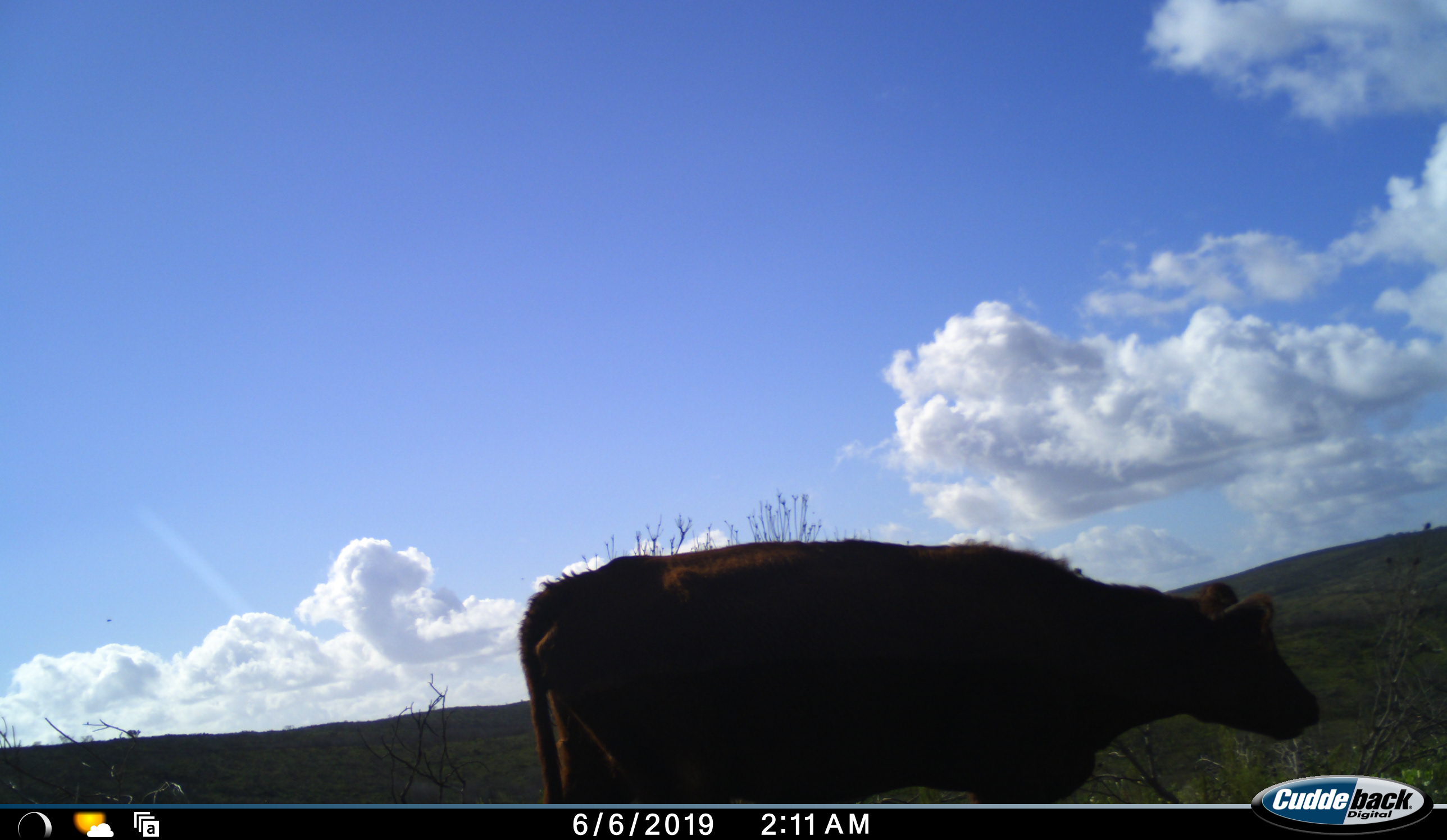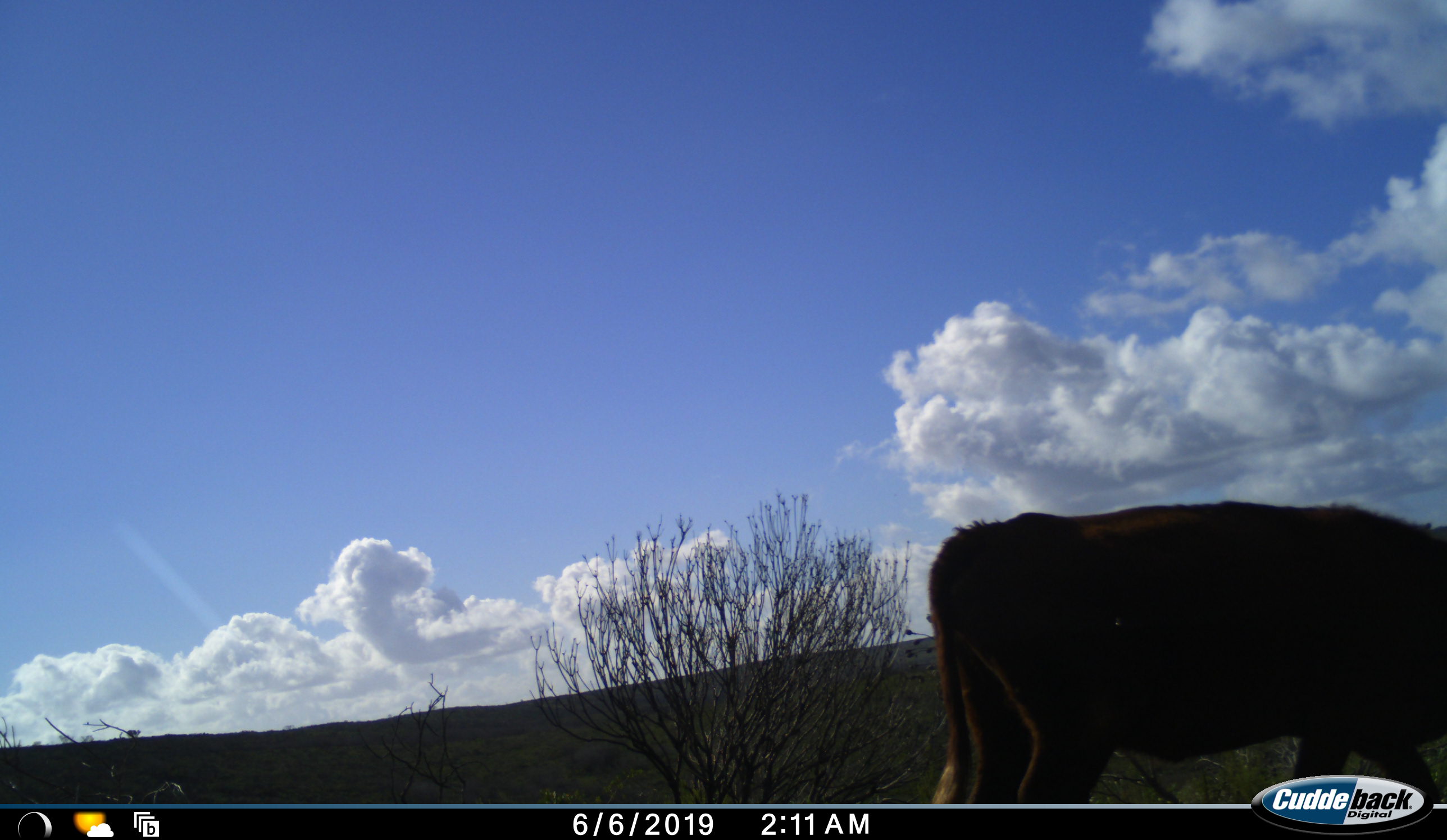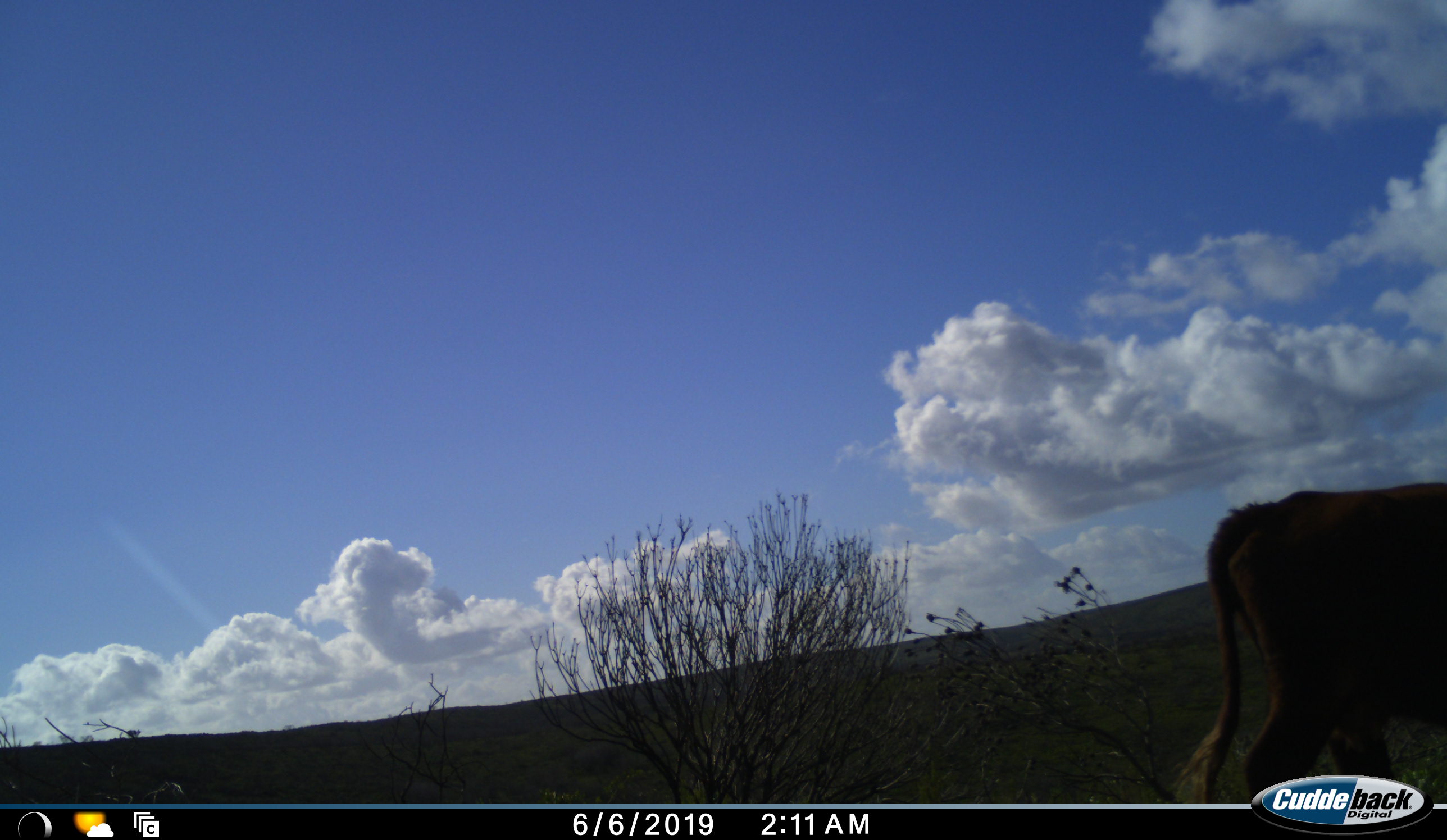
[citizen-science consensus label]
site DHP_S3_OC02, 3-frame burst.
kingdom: Animalia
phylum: Chordata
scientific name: Vertebrata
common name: domestic animal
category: domesticanimal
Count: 1.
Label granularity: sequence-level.